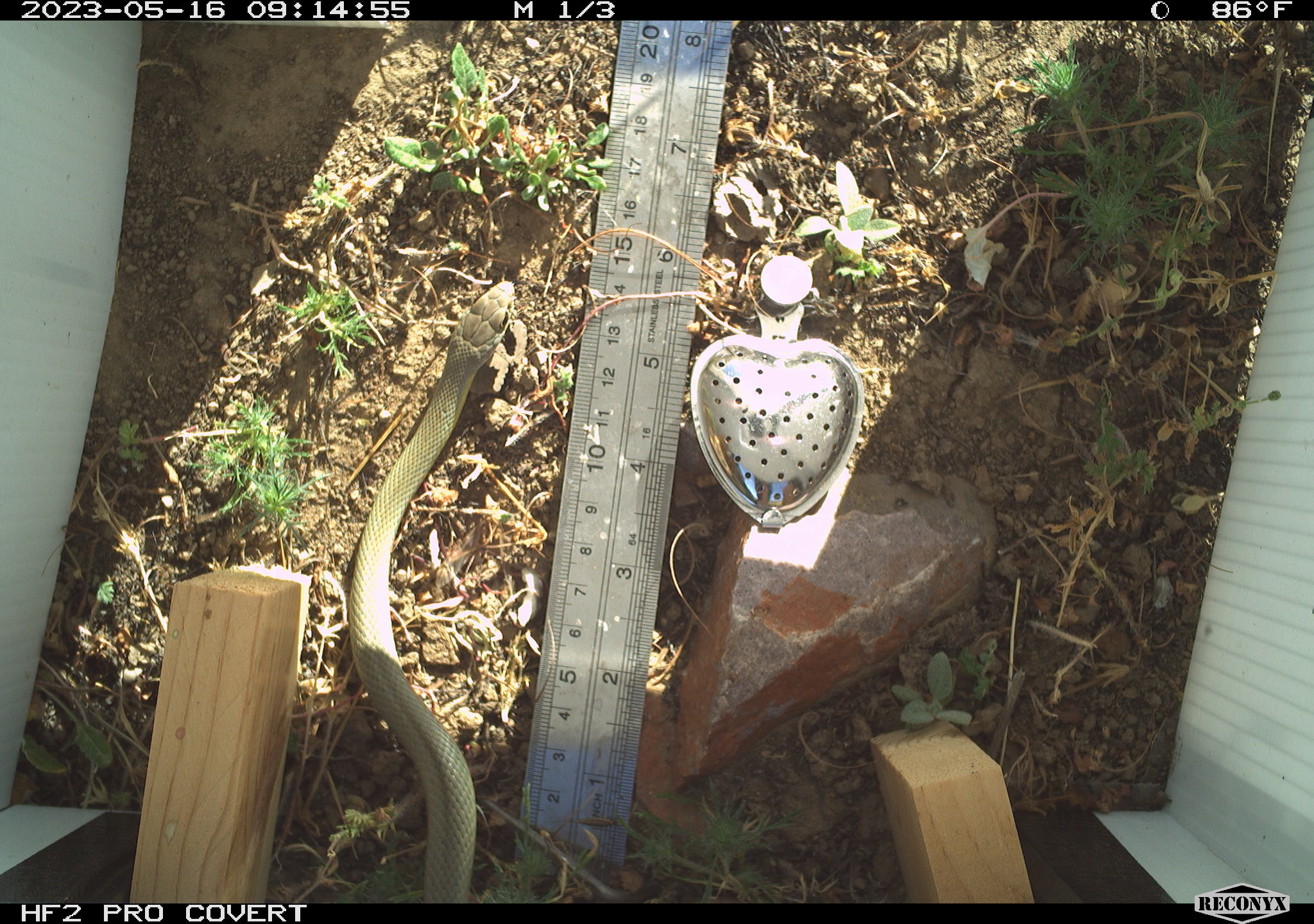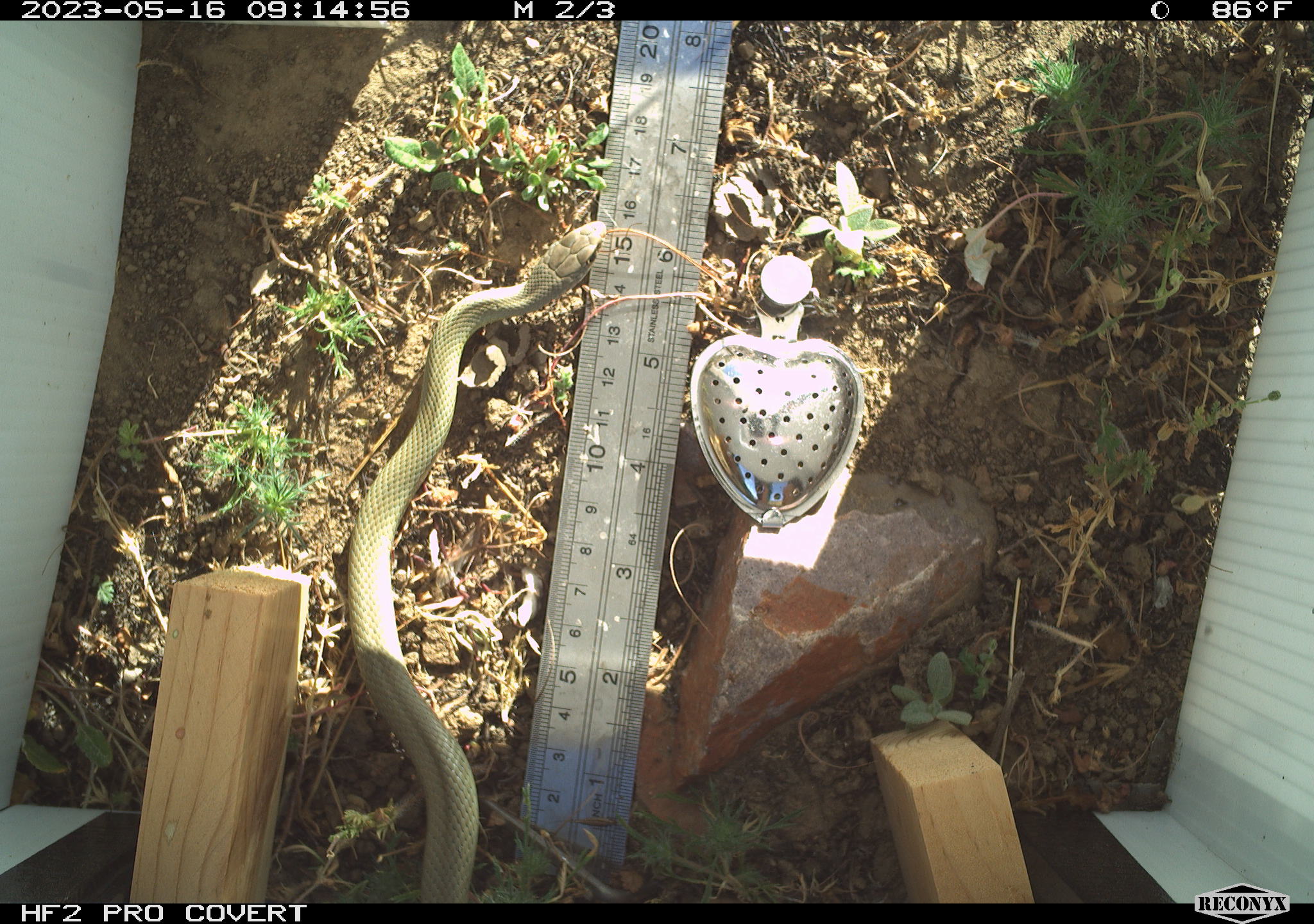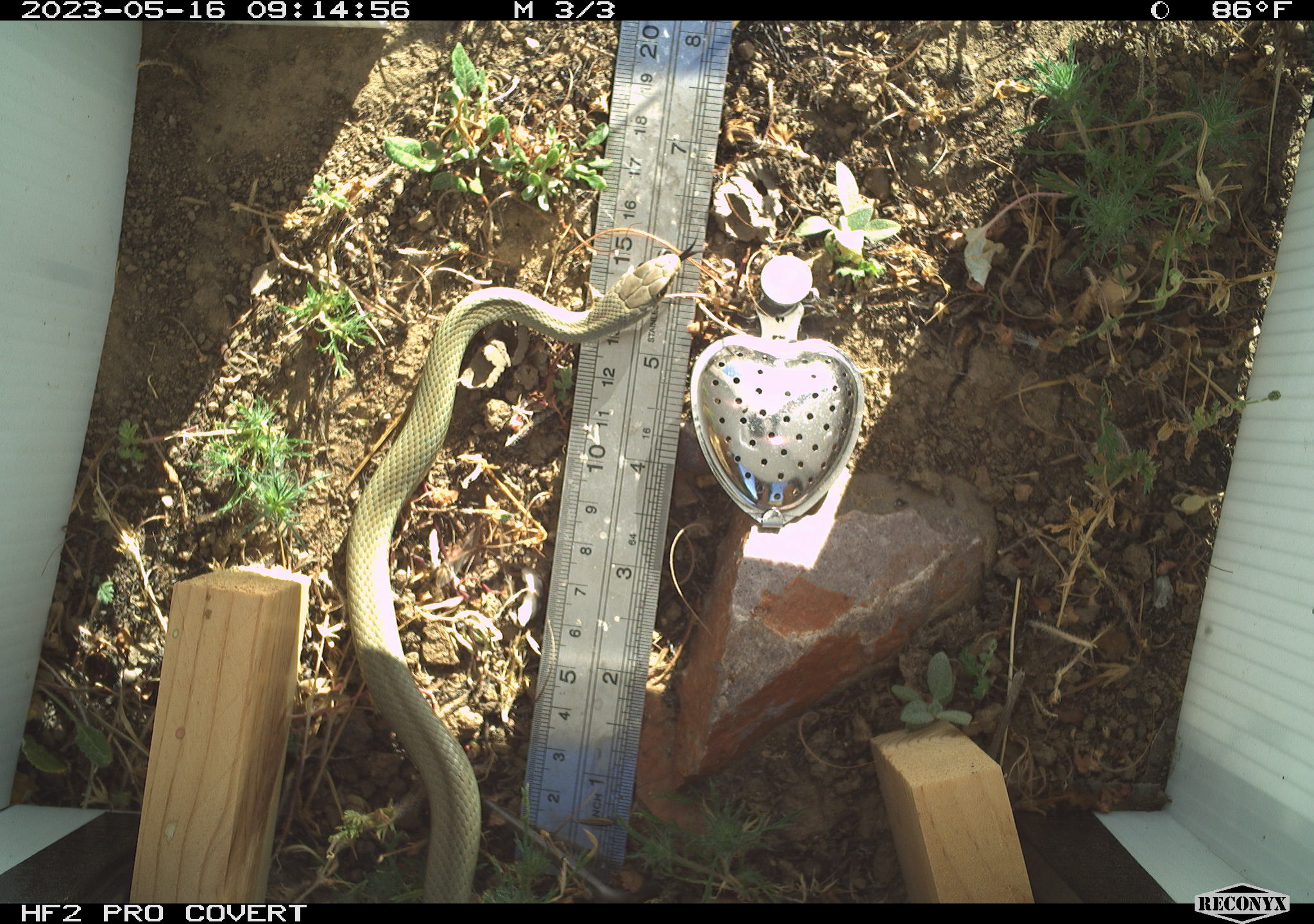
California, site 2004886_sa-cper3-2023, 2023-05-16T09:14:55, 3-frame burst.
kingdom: Animalia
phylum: Chordata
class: Reptilia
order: Squamata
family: Colubridae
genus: Coluber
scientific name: Coluber constrictor mormon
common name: western yellow-bellied racer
Western yellow-bellied racer (Coluber constrictor mormon).